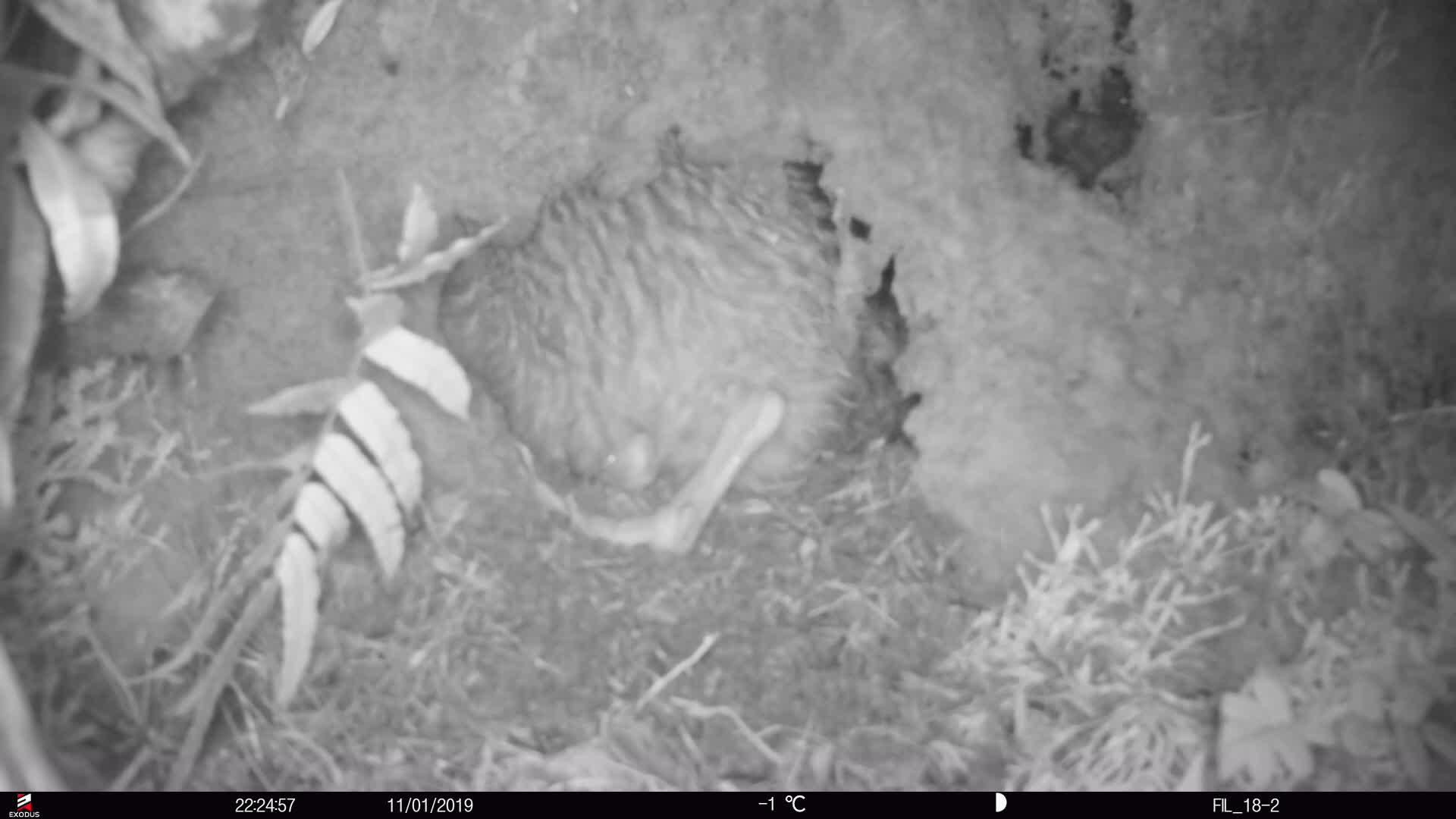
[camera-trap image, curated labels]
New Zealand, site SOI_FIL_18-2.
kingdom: Animalia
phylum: Chordata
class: Aves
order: Apterygiformes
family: Apterygidae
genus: Apteryx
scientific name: Apteryx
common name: kiwi